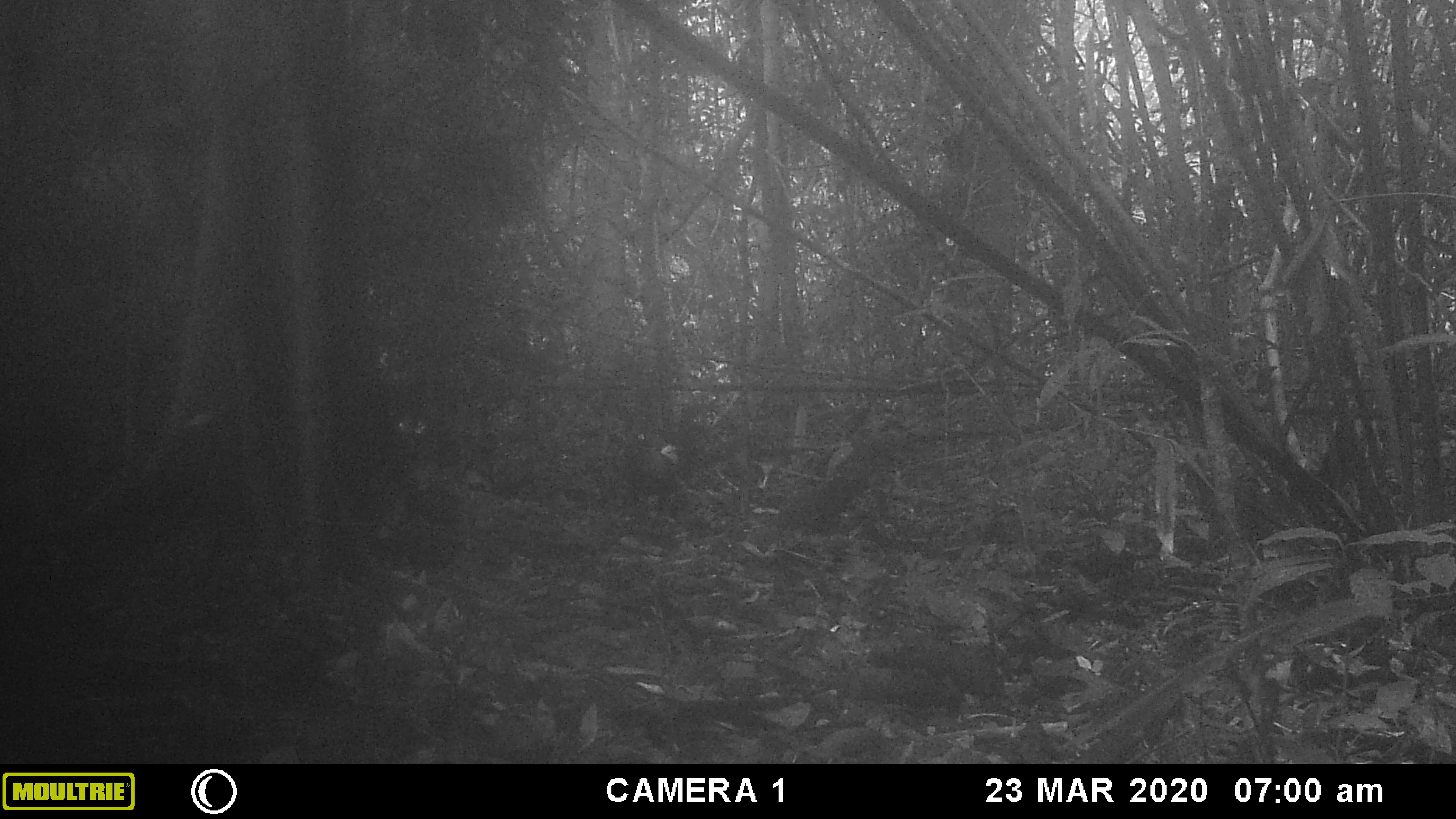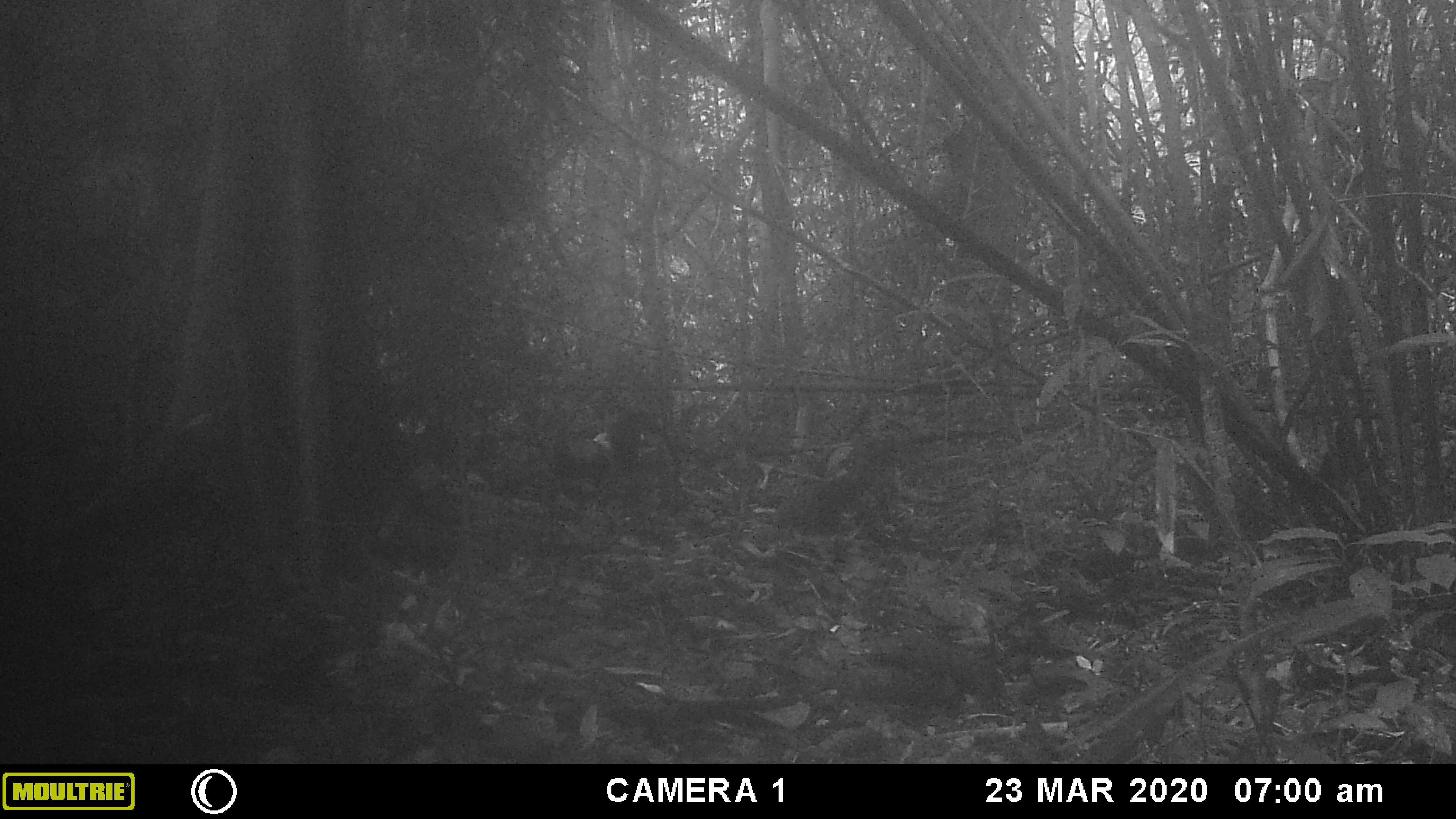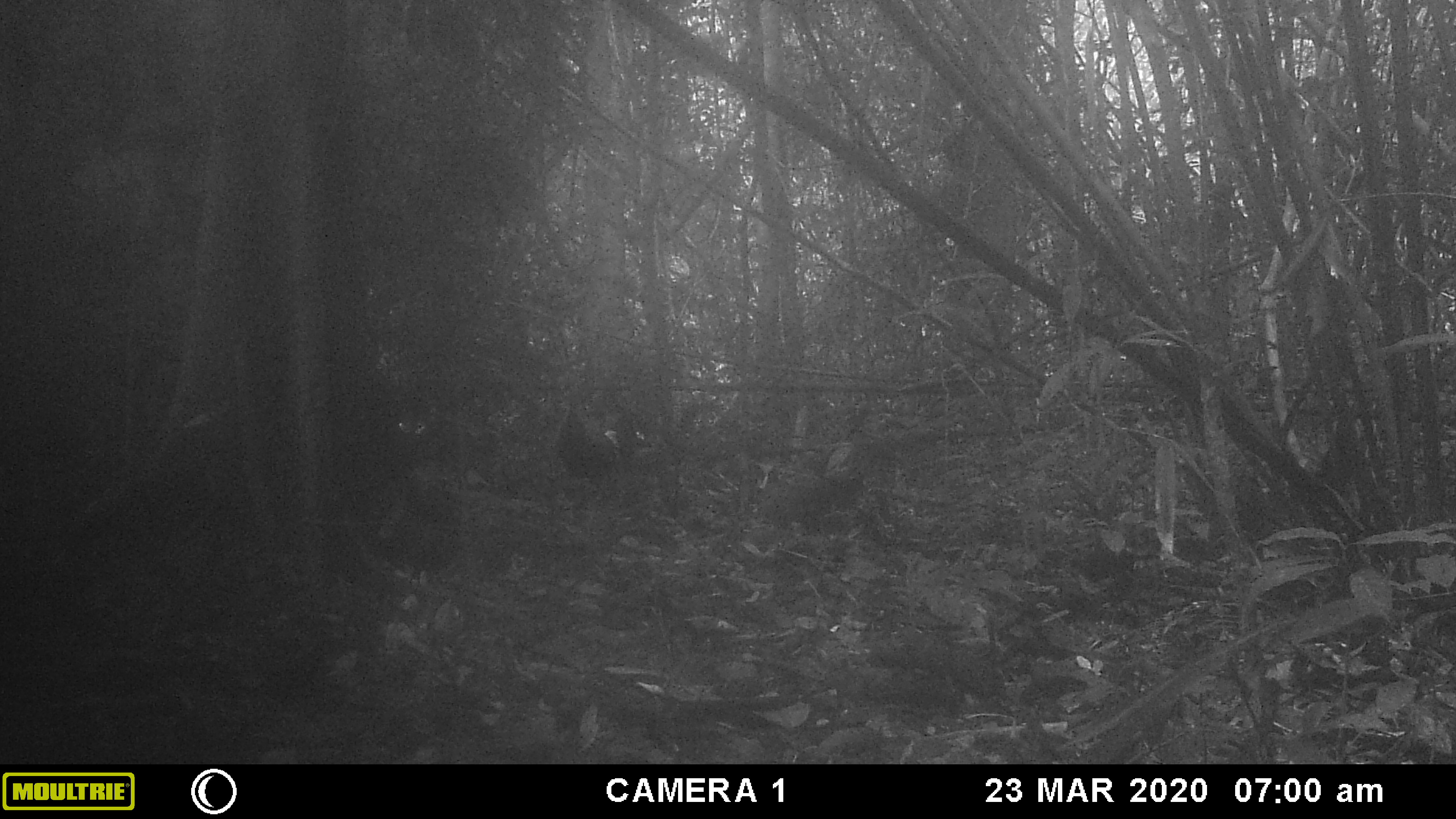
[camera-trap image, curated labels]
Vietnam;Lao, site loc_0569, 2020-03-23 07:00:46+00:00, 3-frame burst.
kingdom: Animalia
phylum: Chordata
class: Aves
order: Galliformes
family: Phasianidae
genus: Gallus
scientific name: Gallus gallus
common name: red junglefowl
Red junglefowl (Gallus gallus). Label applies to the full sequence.